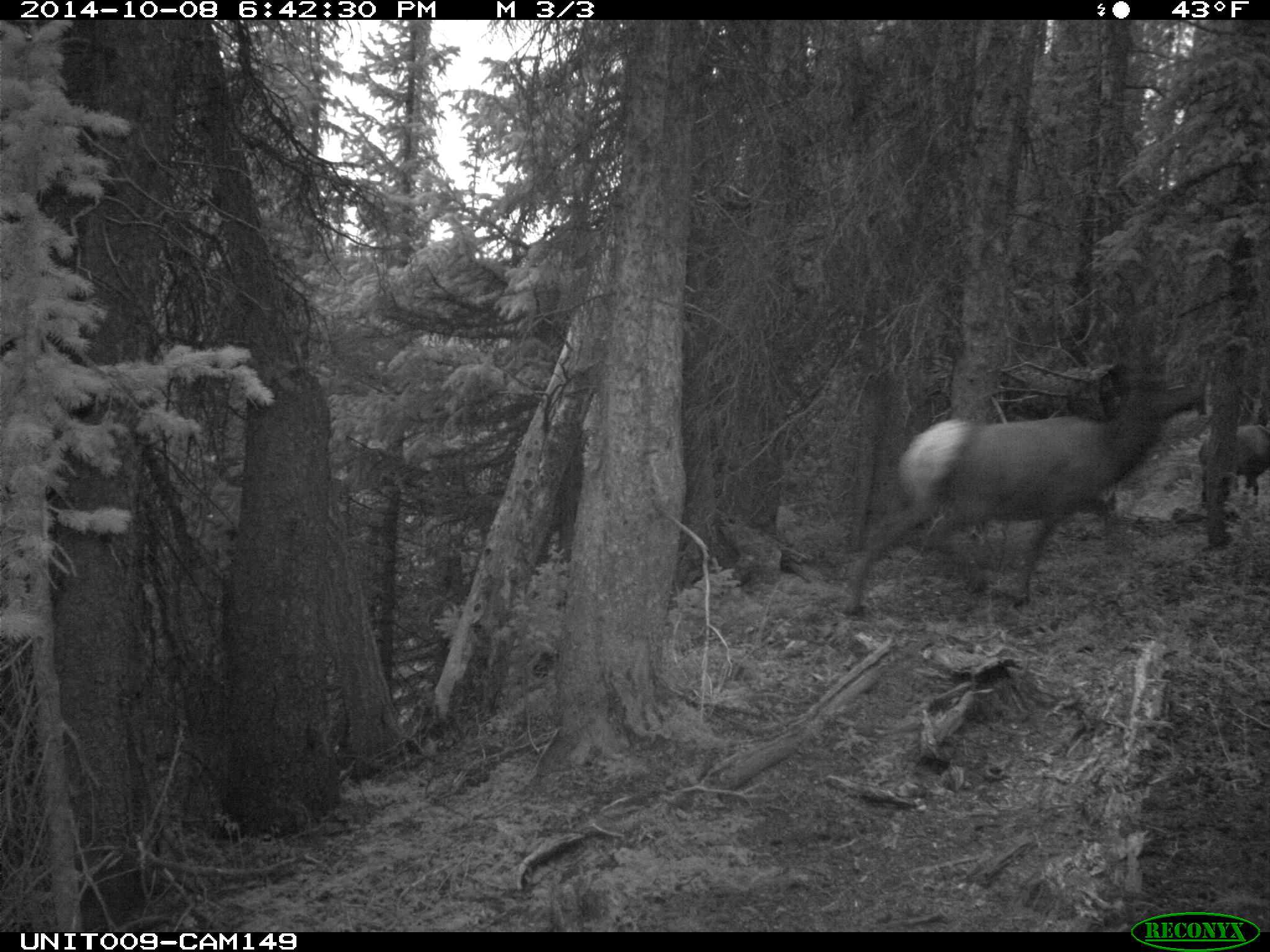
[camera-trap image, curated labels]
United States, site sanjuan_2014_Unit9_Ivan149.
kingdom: Animalia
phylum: Chordata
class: Mammalia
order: Artiodactyla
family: Cervidae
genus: Cervus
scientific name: Cervus elaphus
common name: red deer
Cervus elaphus (red deer).